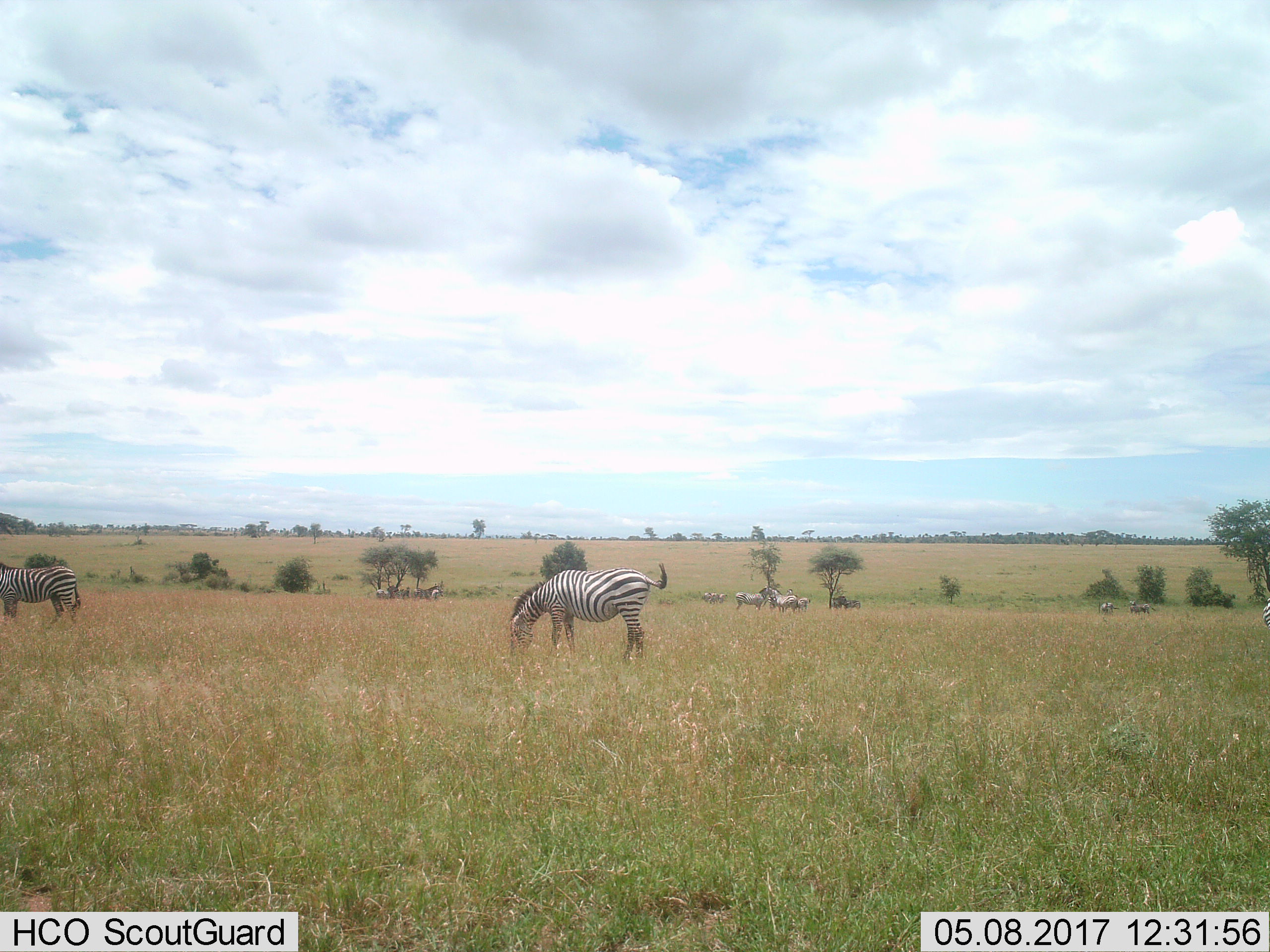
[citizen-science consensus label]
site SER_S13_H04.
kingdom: Animalia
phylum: Chordata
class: Mammalia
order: Perissodactyla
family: Equidae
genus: Equus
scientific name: Equus quagga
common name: plains zebra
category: zebraplains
Zebraplains (plains zebra) (Equus quagga), count 11-50. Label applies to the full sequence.